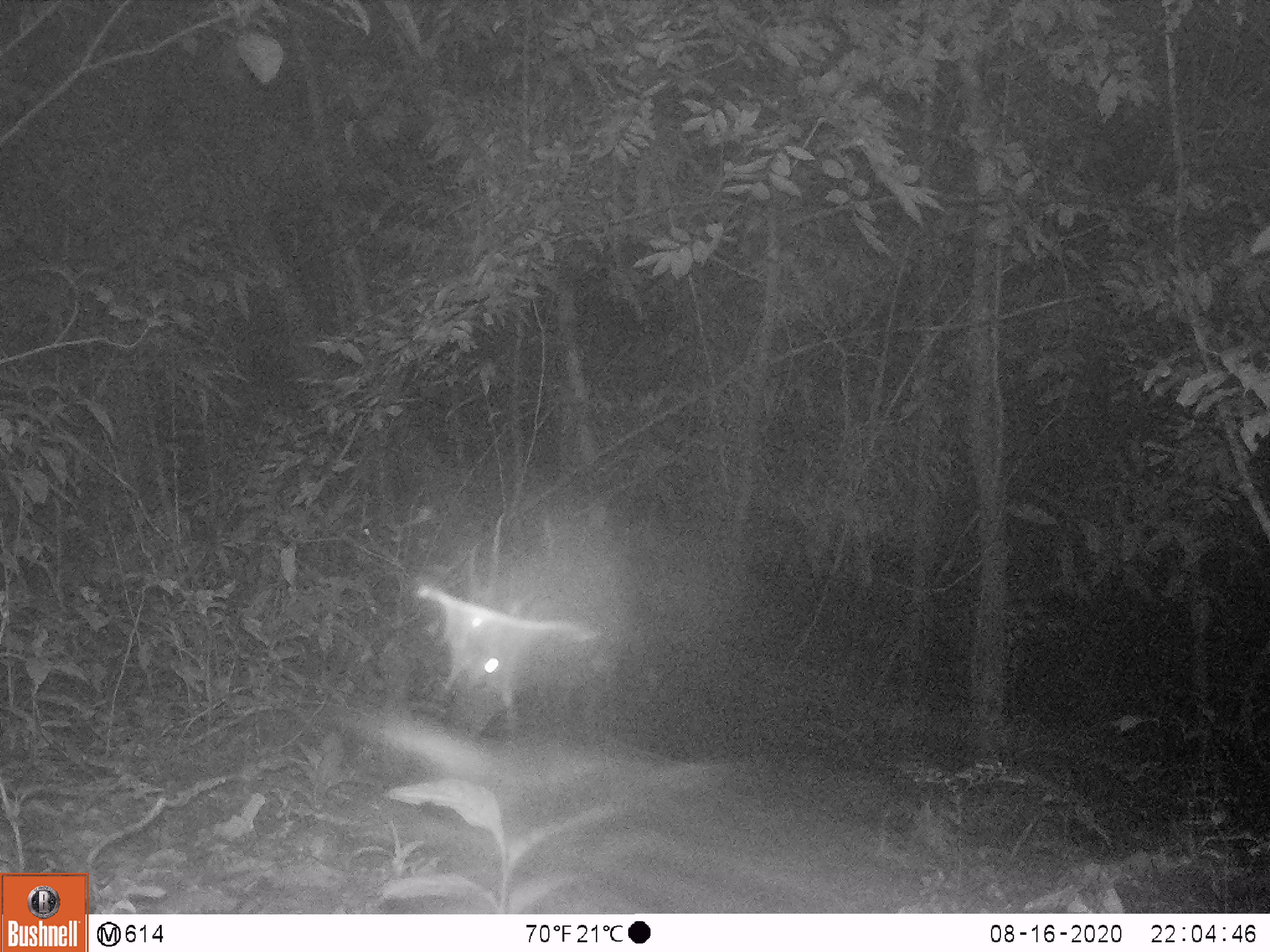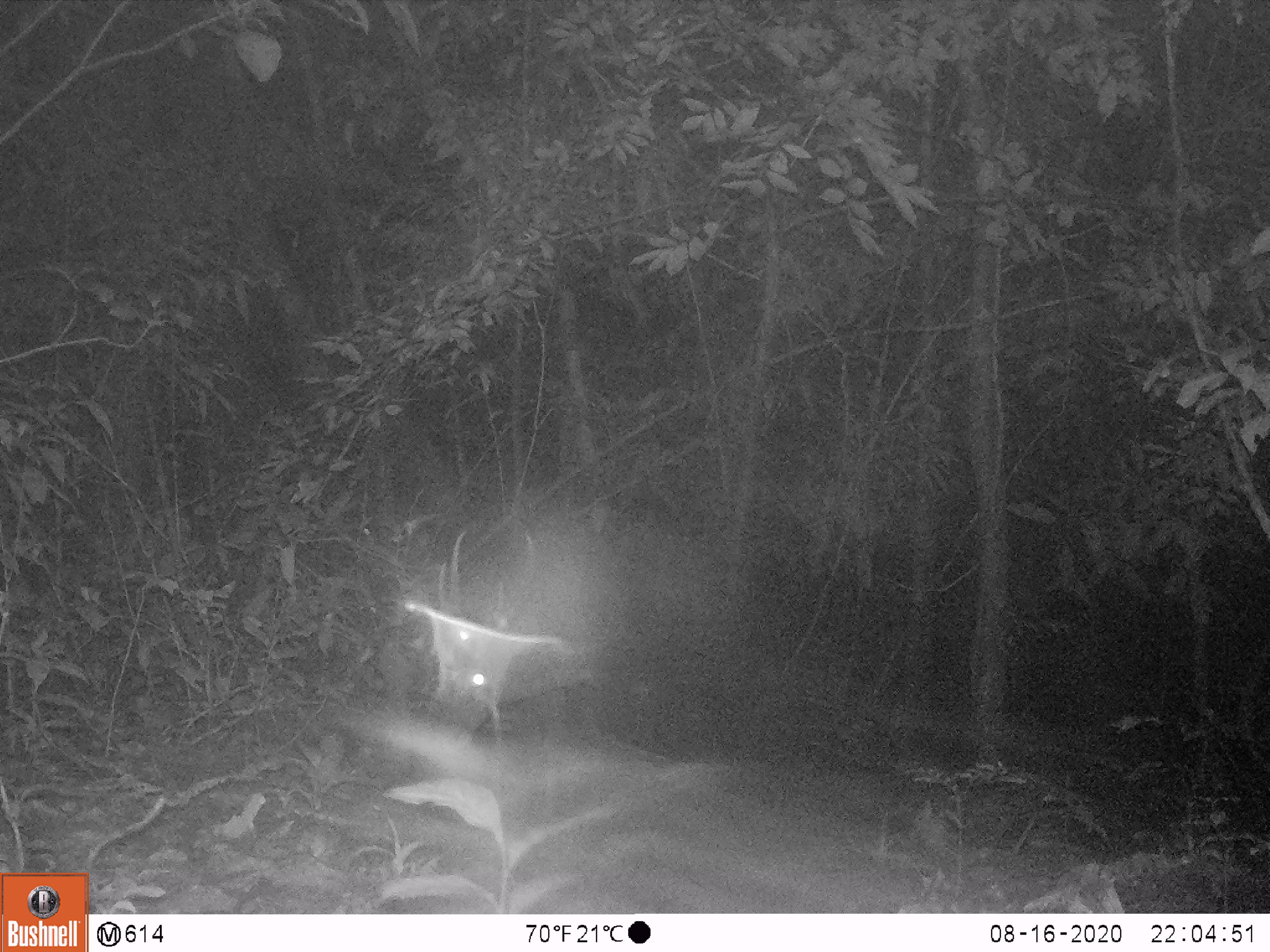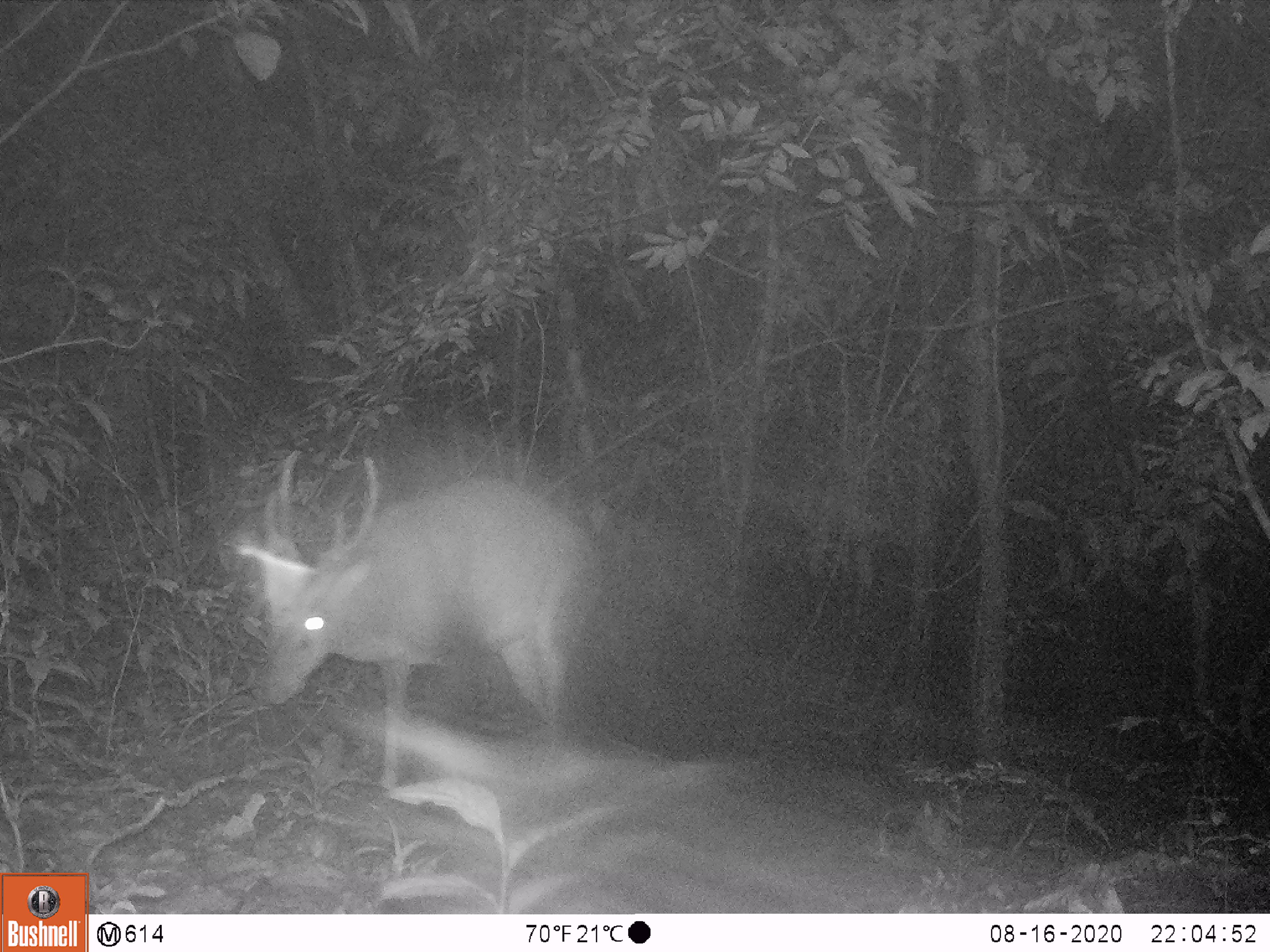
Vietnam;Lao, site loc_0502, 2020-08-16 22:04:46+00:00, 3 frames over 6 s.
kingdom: Animalia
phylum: Chordata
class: Mammalia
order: Artiodactyla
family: Cervidae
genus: Muntiacus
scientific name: Muntiacus vuquangensis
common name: large-antlered muntjac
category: large antlered muntjac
Large antlered muntjac (large-antlered muntjac) (Muntiacus vuquangensis). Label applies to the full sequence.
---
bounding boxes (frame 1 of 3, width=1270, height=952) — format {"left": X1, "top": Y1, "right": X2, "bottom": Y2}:
large antlered muntjac: {"left": 417, "top": 503, "right": 634, "bottom": 742}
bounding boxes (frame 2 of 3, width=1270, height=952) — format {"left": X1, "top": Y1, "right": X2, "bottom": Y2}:
large antlered muntjac: {"left": 404, "top": 501, "right": 625, "bottom": 734}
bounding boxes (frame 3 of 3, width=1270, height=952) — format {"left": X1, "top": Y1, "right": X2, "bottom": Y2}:
large antlered muntjac: {"left": 245, "top": 449, "right": 588, "bottom": 791}